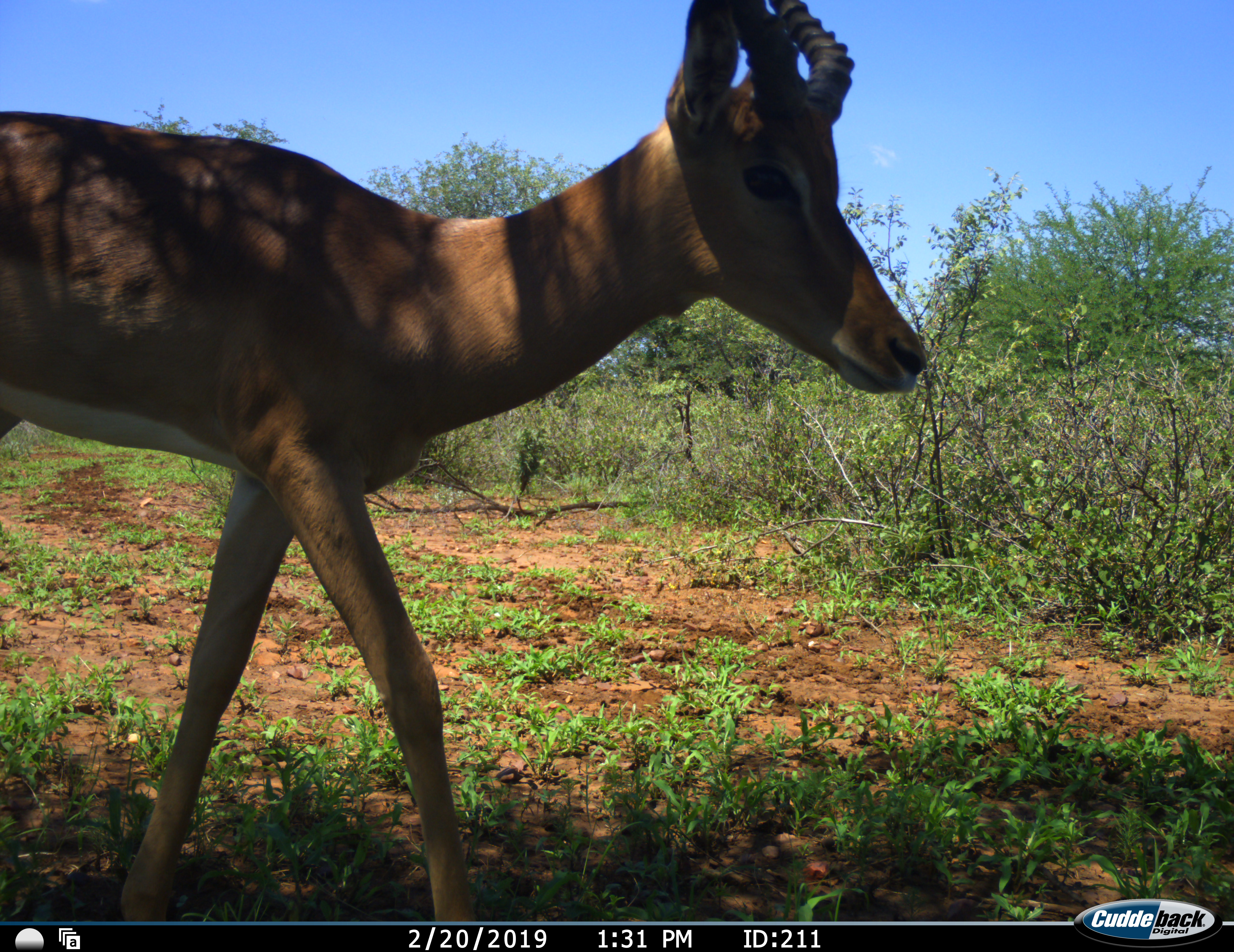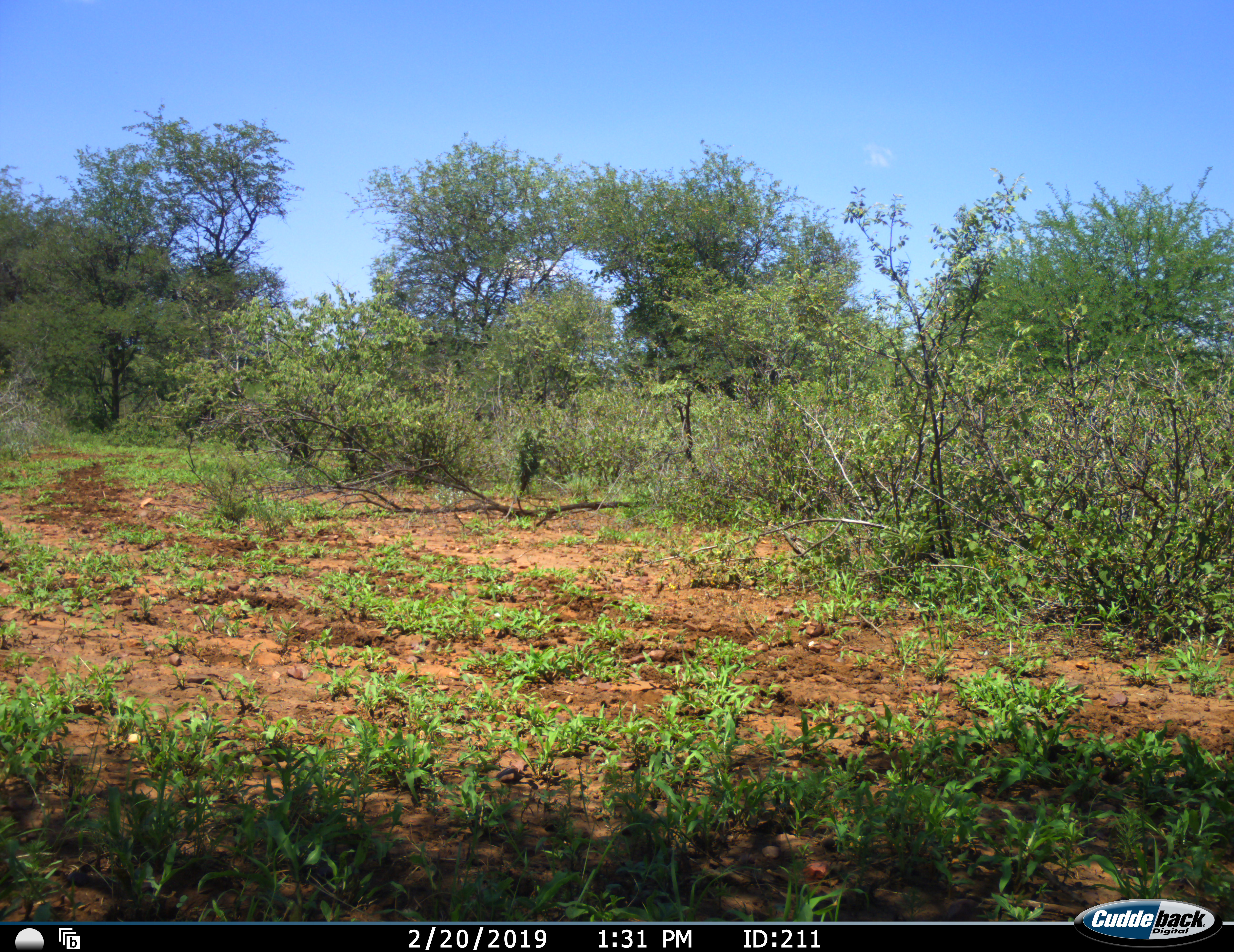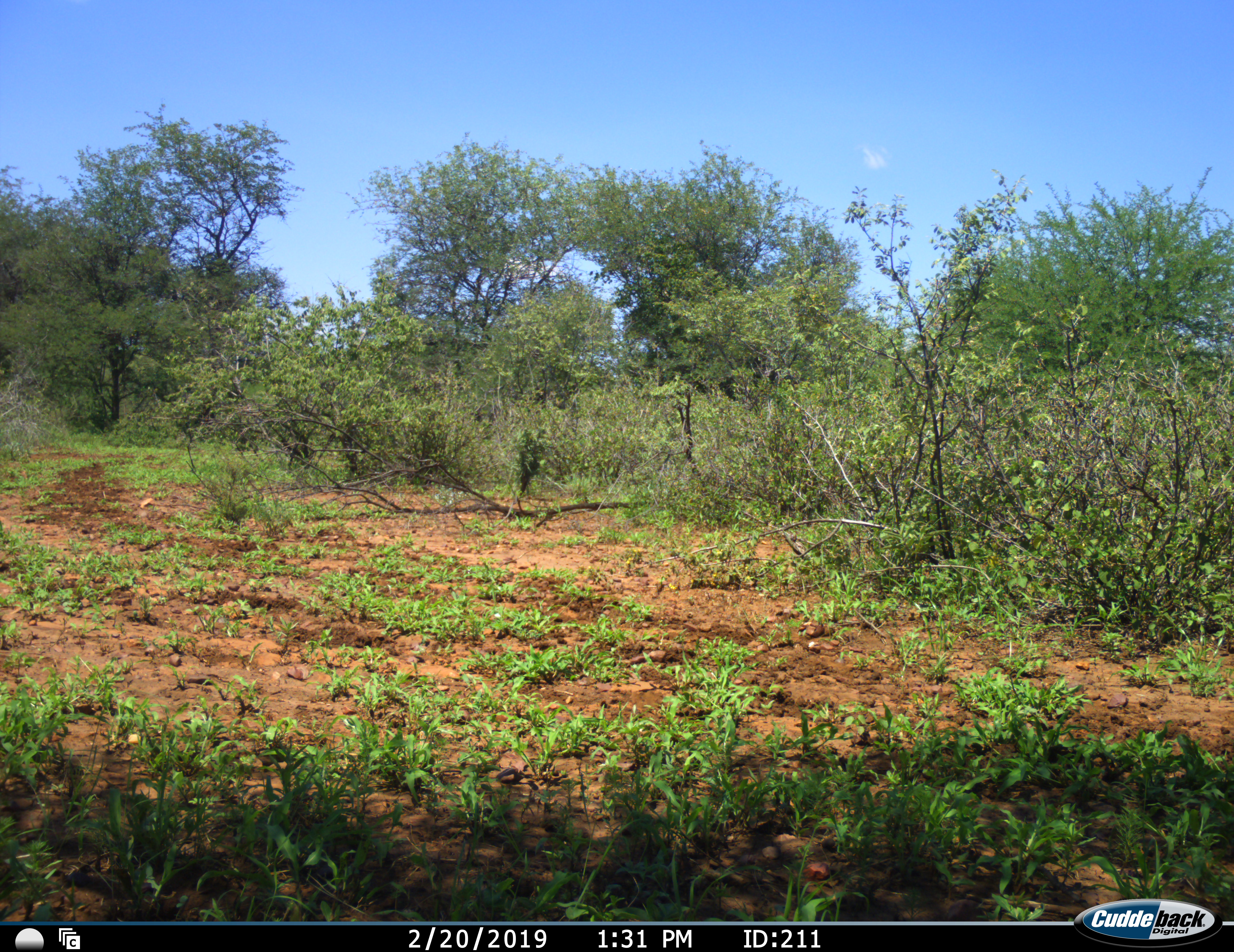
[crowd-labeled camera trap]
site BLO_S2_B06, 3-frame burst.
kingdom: Animalia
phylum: Chordata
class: Mammalia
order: Artiodactyla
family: Bovidae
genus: Aepyceros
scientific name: Aepyceros melampus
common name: impala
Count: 1.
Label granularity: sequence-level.